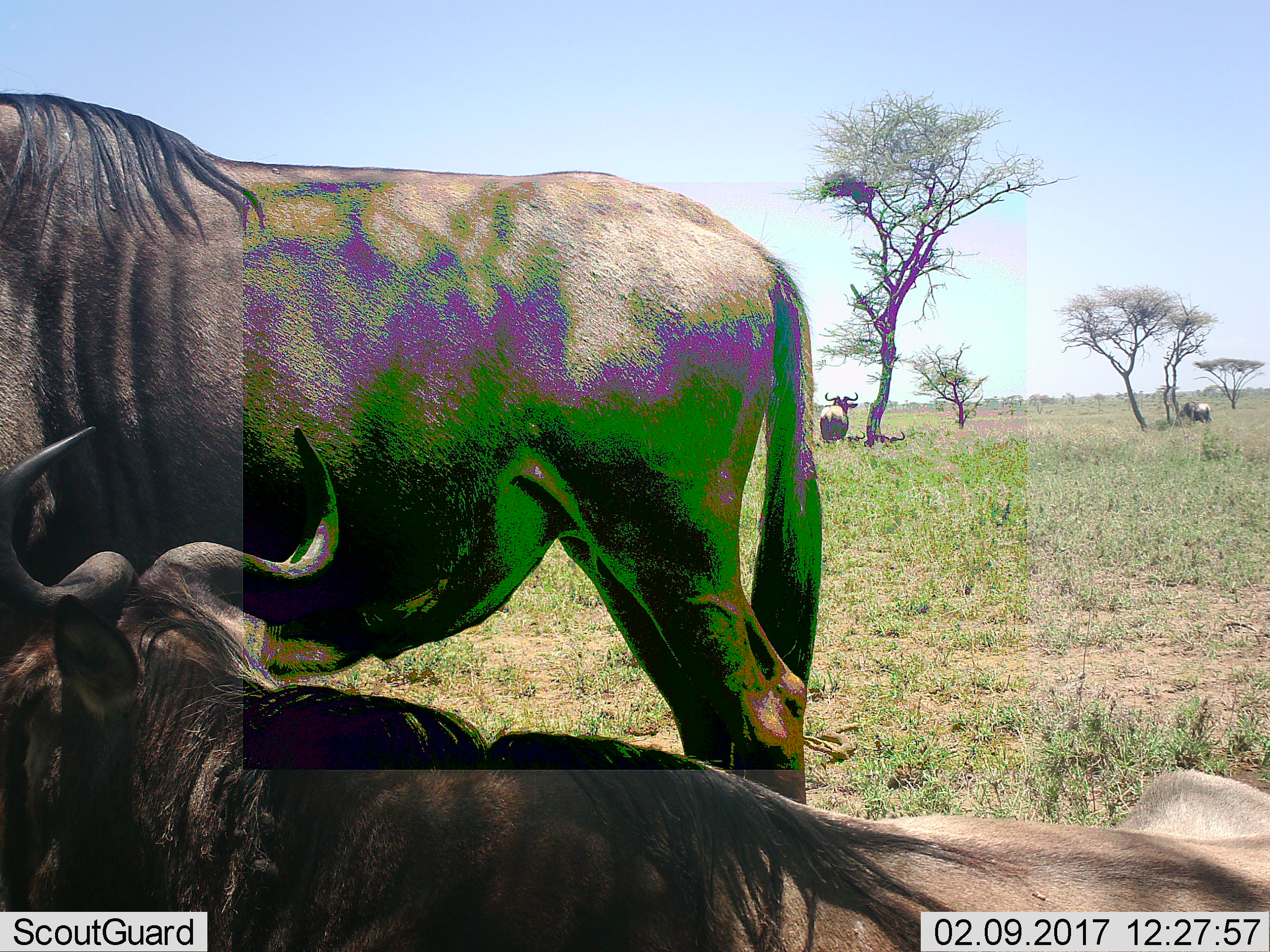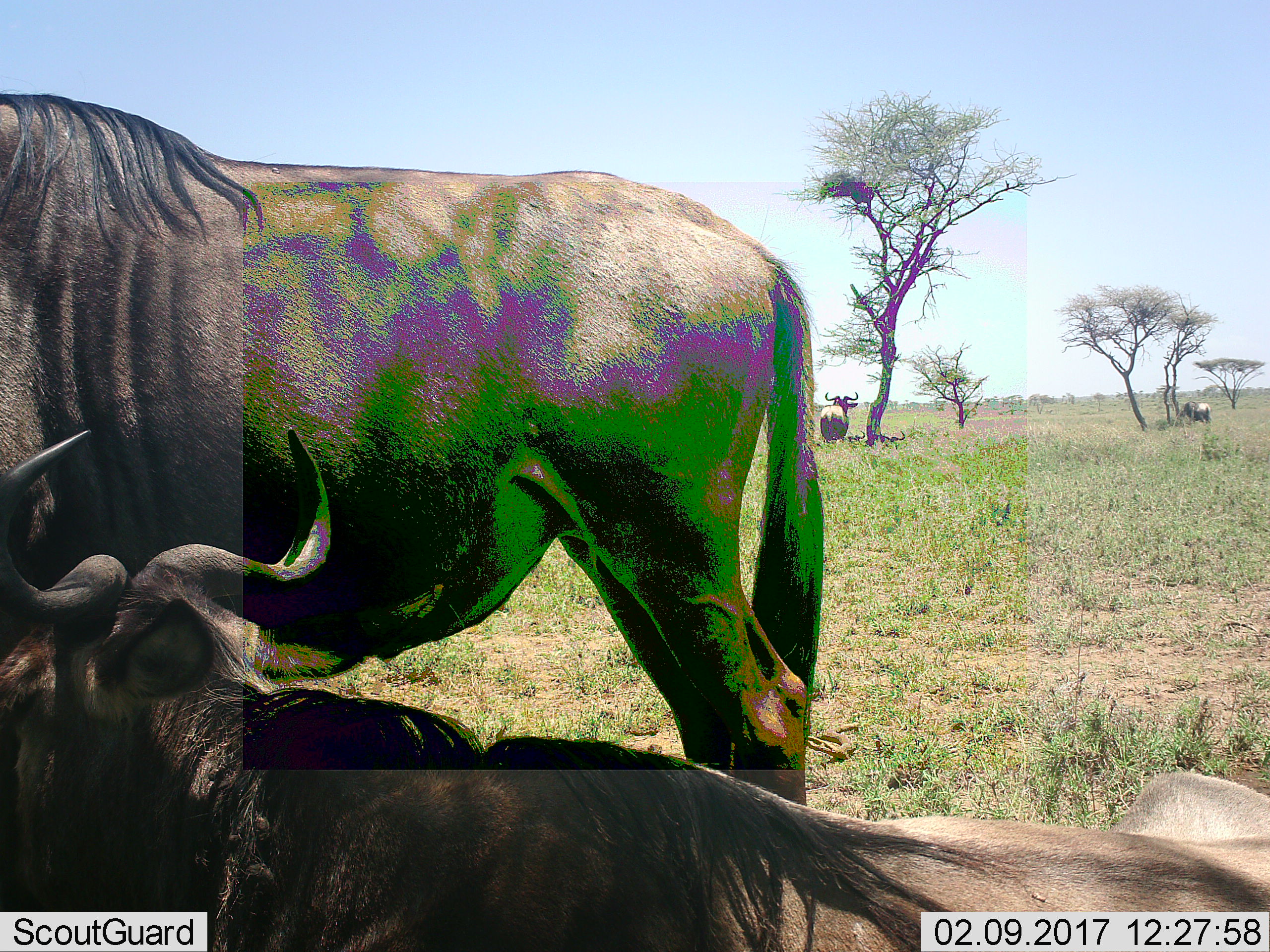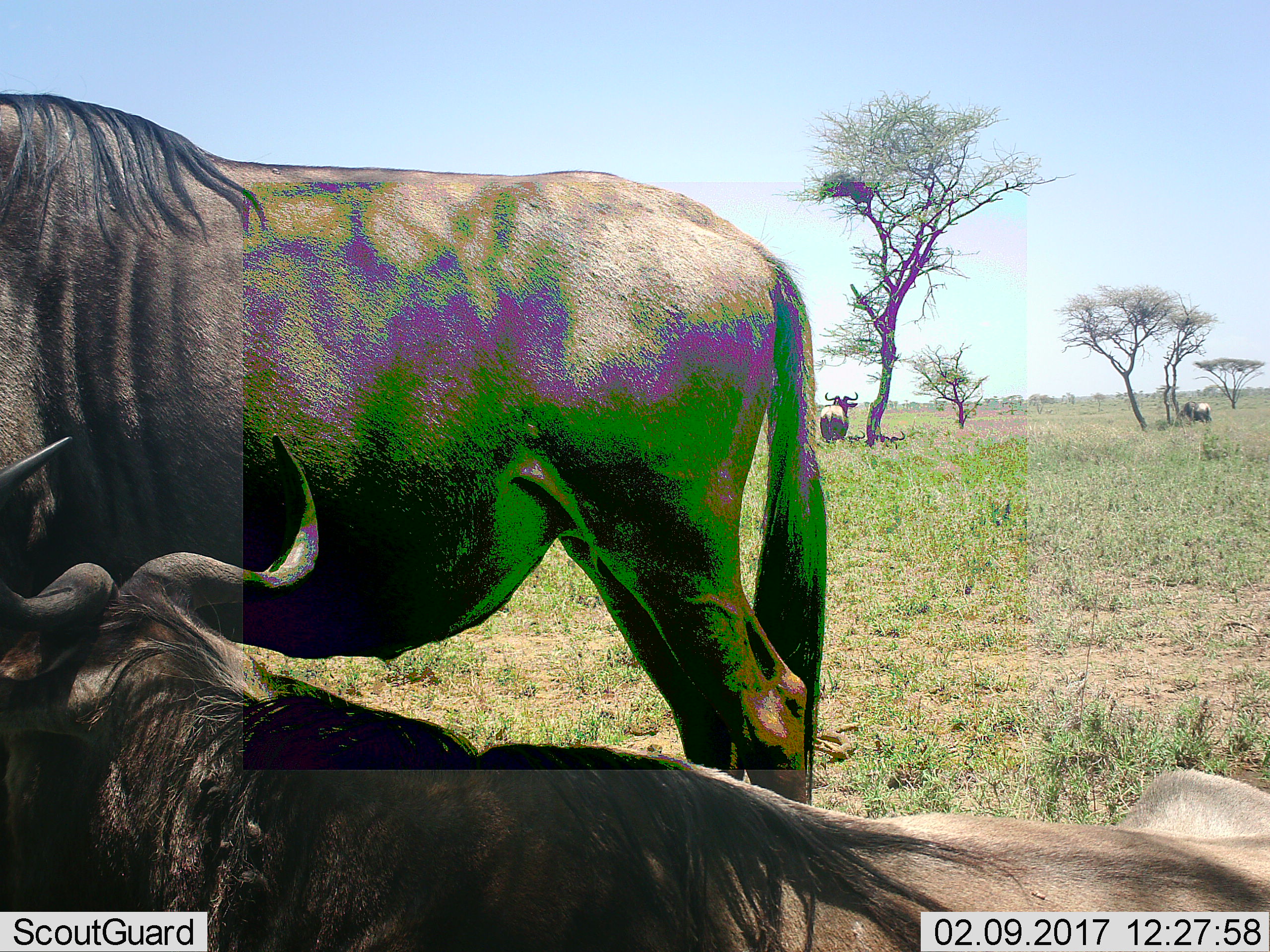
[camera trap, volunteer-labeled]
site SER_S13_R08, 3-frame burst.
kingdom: Animalia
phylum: Chordata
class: Mammalia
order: Artiodactyla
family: Bovidae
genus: Connochaetes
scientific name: Connochaetes taurinus taurinus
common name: blue wildebeest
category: wildebeestblue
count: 6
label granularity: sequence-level